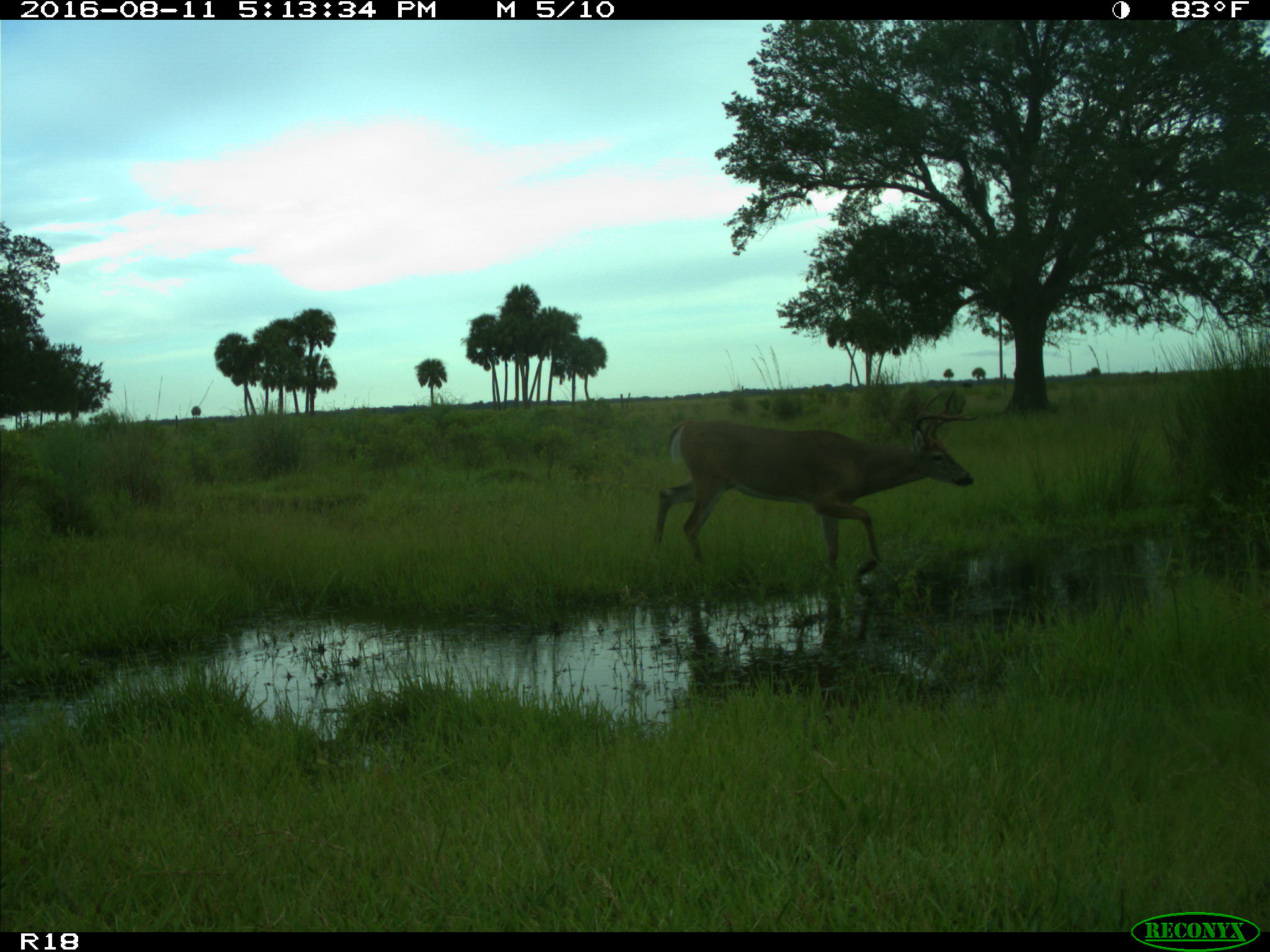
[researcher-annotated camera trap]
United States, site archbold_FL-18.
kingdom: Animalia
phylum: Chordata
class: Mammalia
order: Artiodactyla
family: Cervidae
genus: Odocoileus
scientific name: Odocoileus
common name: deer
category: unidentified deer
Unidentified deer (deer) (Odocoileus).